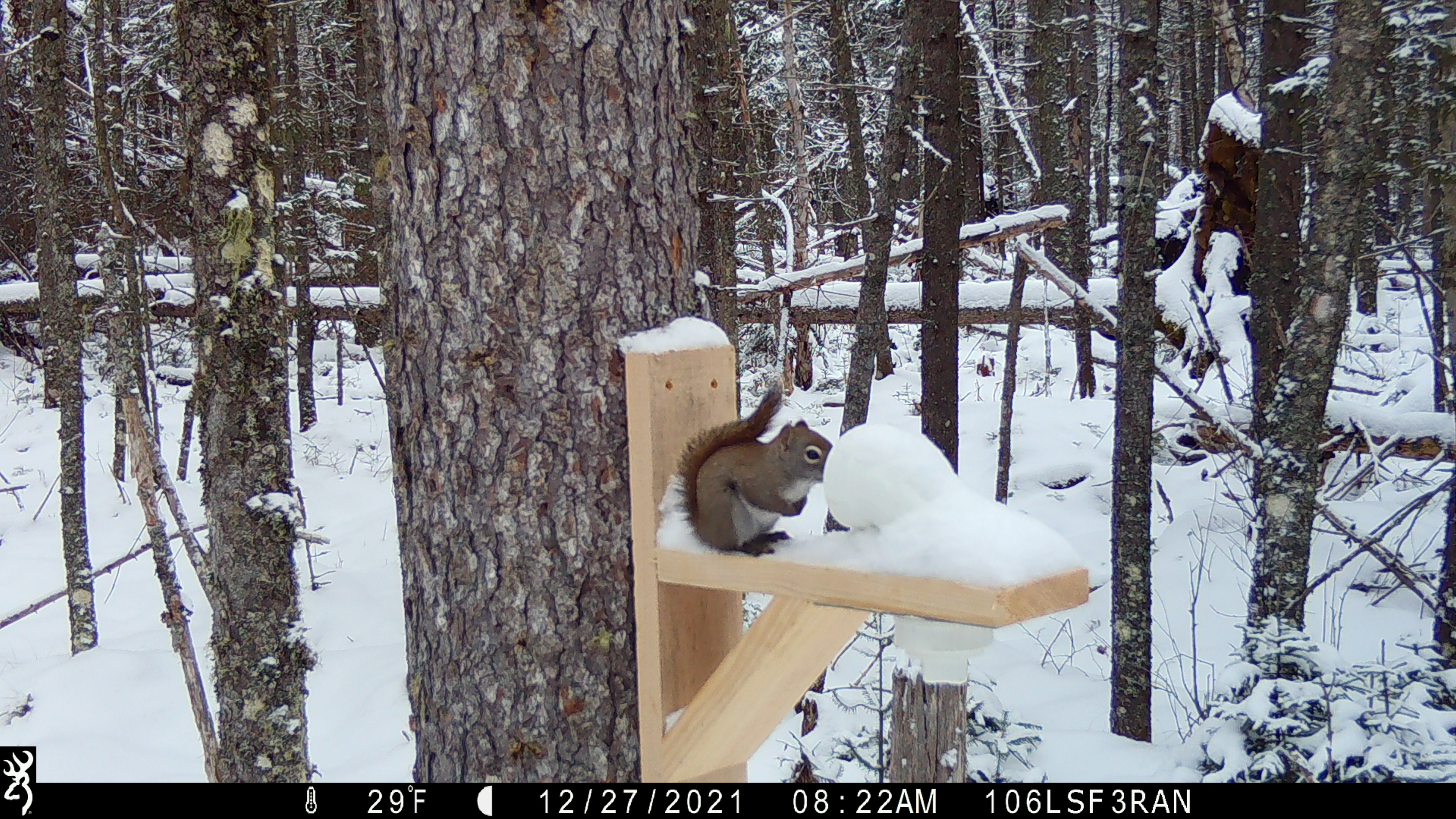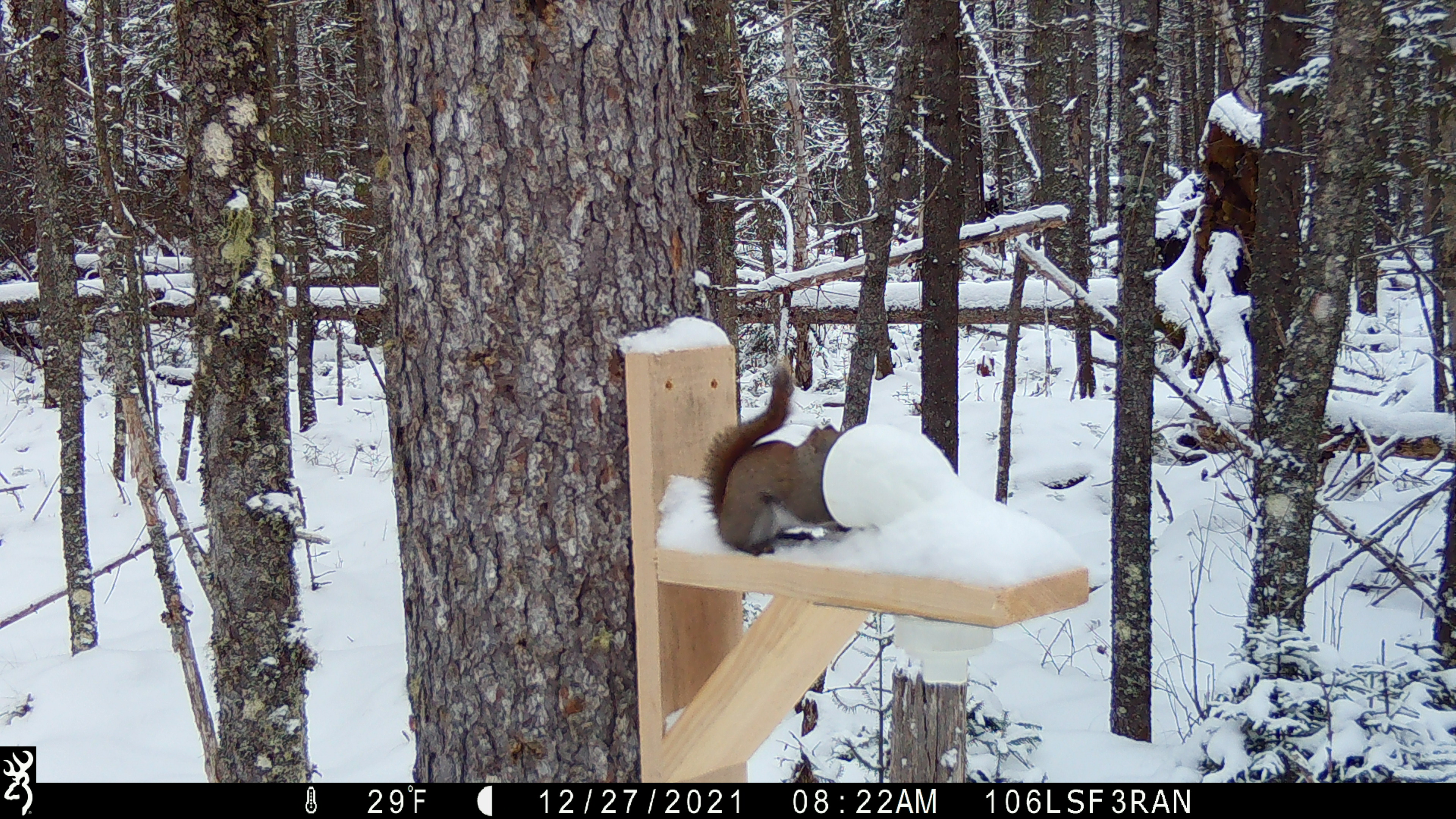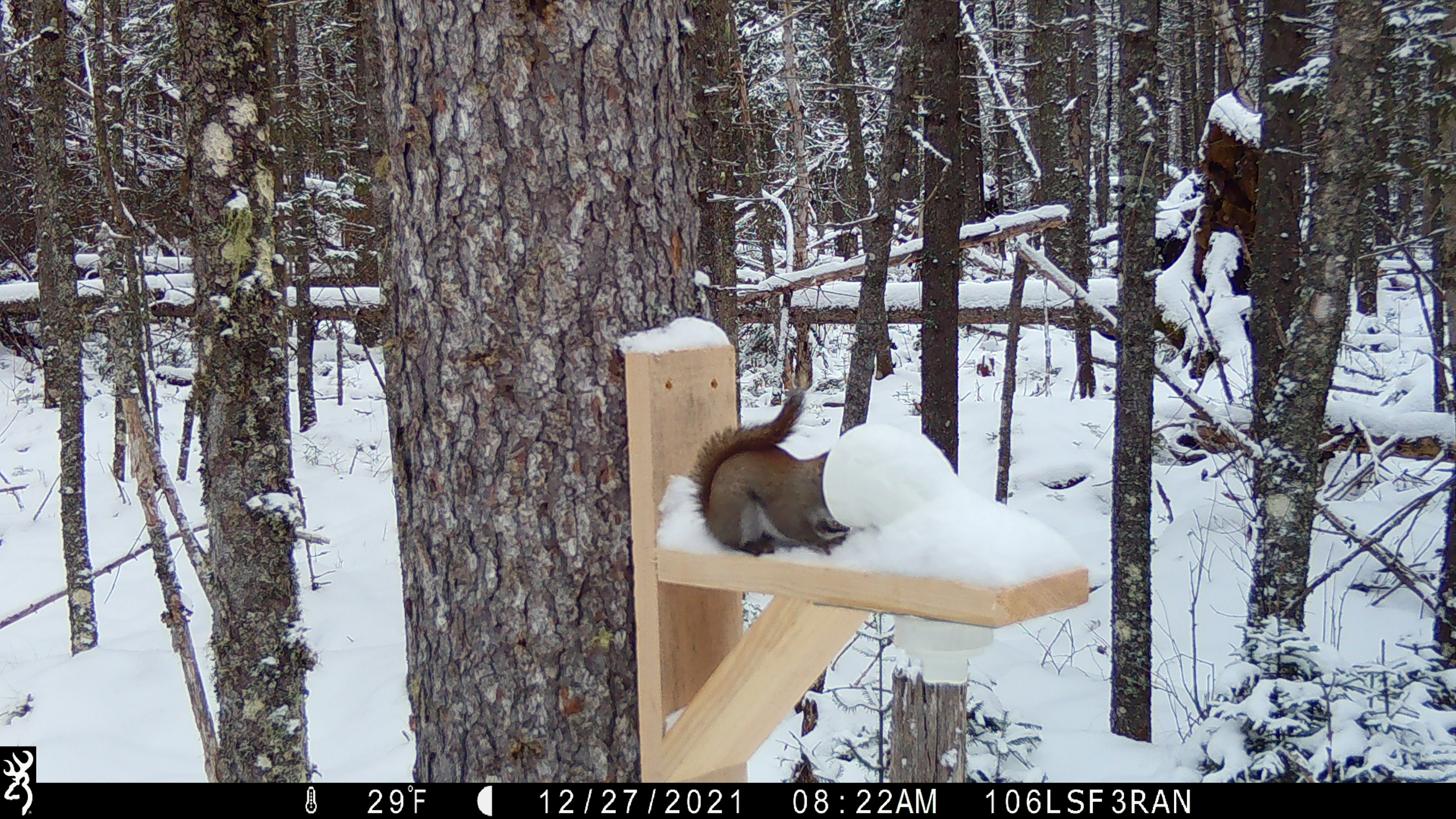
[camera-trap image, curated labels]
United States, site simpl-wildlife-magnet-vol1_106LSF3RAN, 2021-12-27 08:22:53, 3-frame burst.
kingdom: Animalia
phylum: Chordata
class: Mammalia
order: Rodentia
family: Sciuridae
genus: Tamiasciurus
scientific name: Tamiasciurus hudsonicus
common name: red squirrel